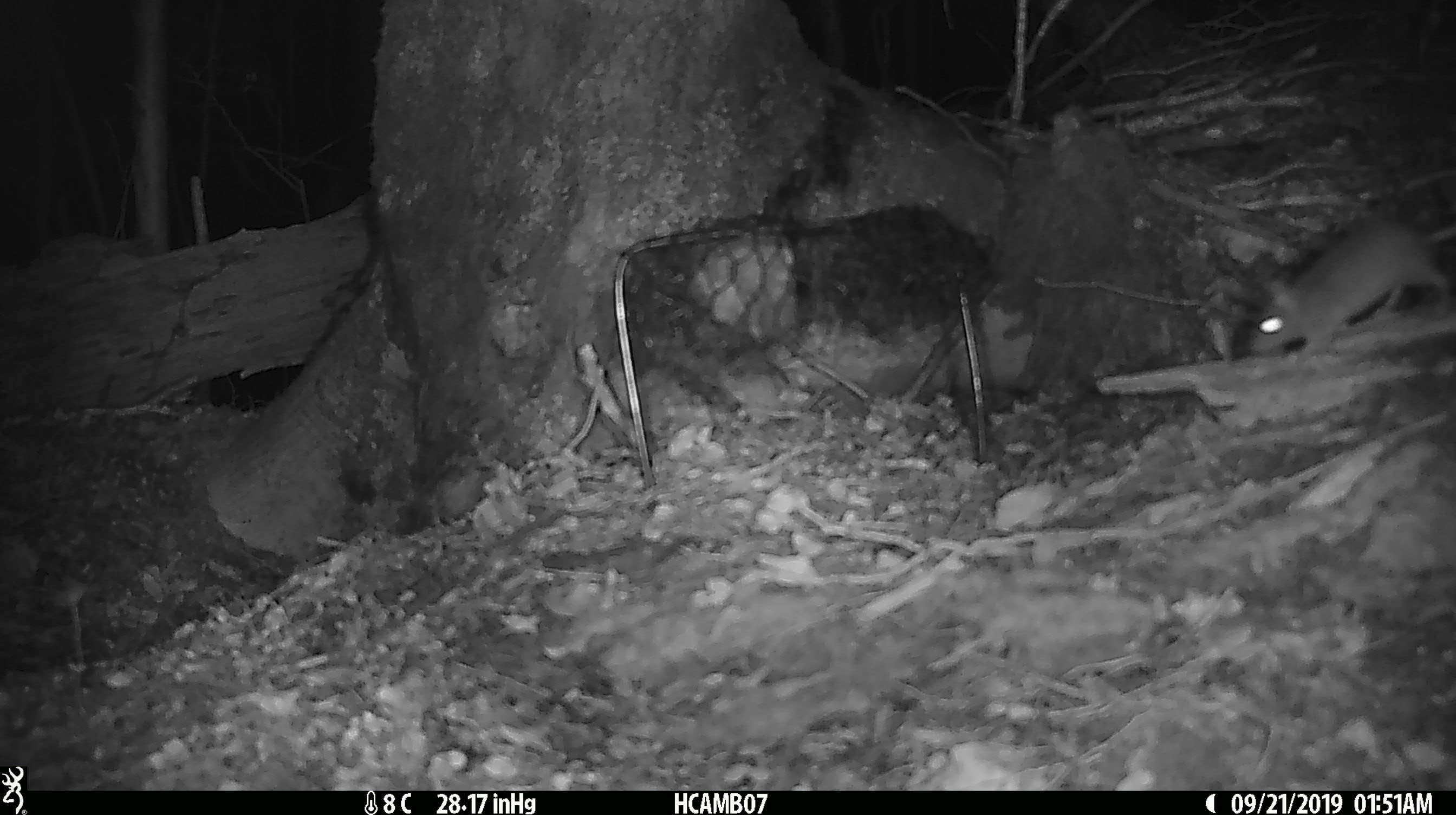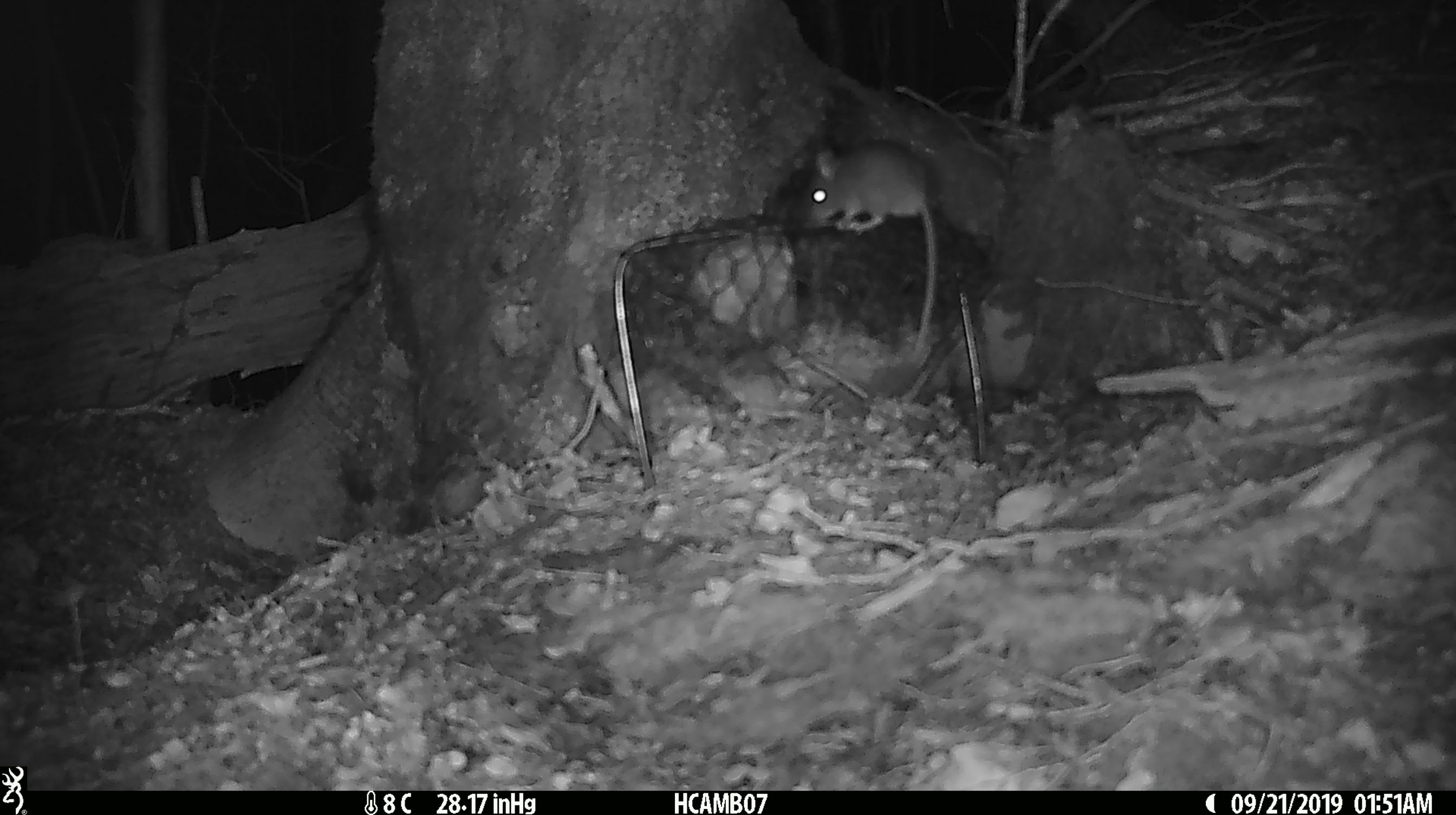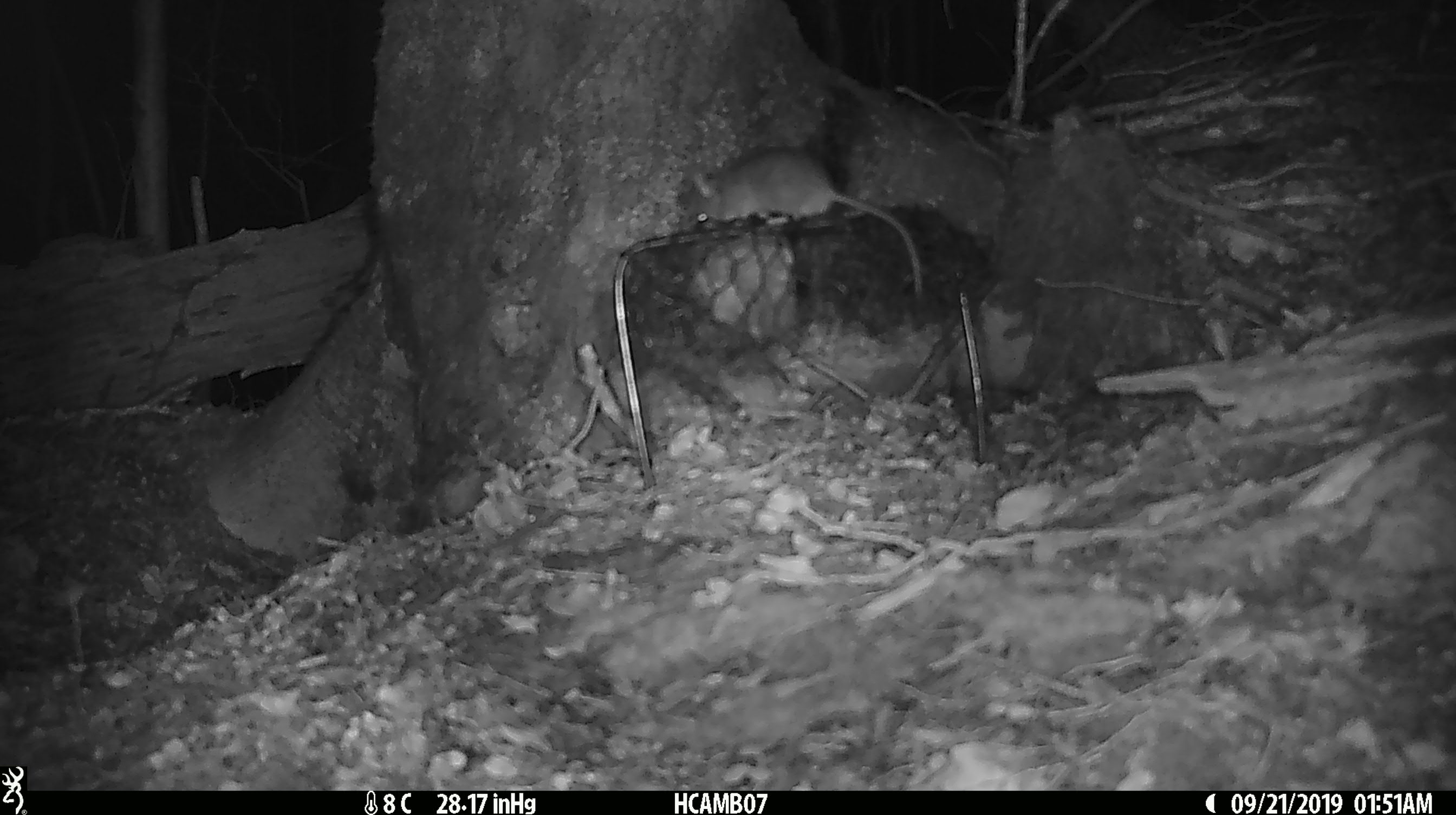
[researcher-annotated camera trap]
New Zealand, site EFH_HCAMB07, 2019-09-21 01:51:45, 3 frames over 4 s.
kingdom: Animalia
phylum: Chordata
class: Mammalia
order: Rodentia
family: Muridae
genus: Mus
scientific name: Mus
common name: mouse